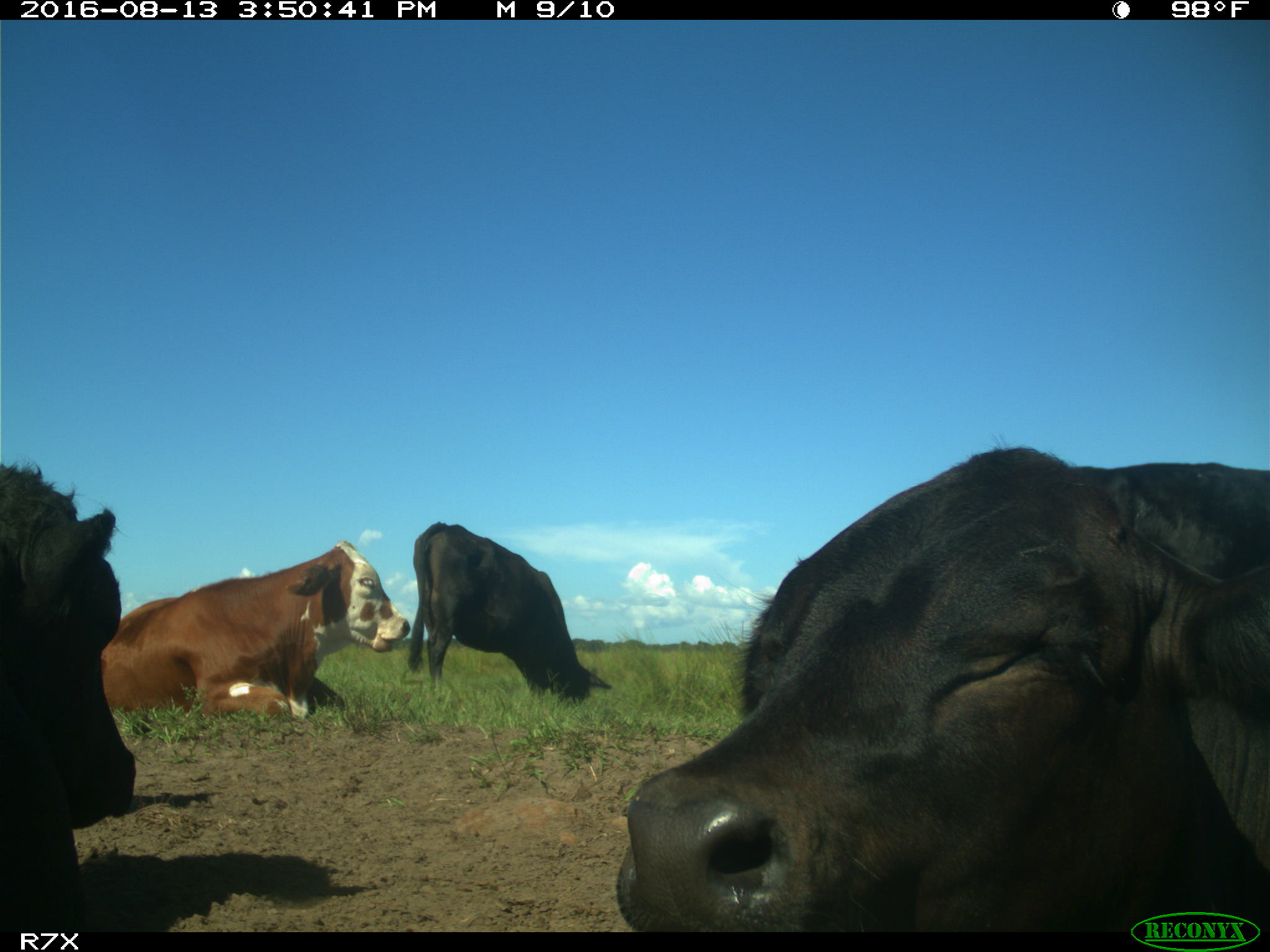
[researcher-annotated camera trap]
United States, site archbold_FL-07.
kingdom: Animalia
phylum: Chordata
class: Mammalia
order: Artiodactyla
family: Bovidae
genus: Bos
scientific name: Bos taurus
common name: domestic cow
Bos taurus (domestic cow).